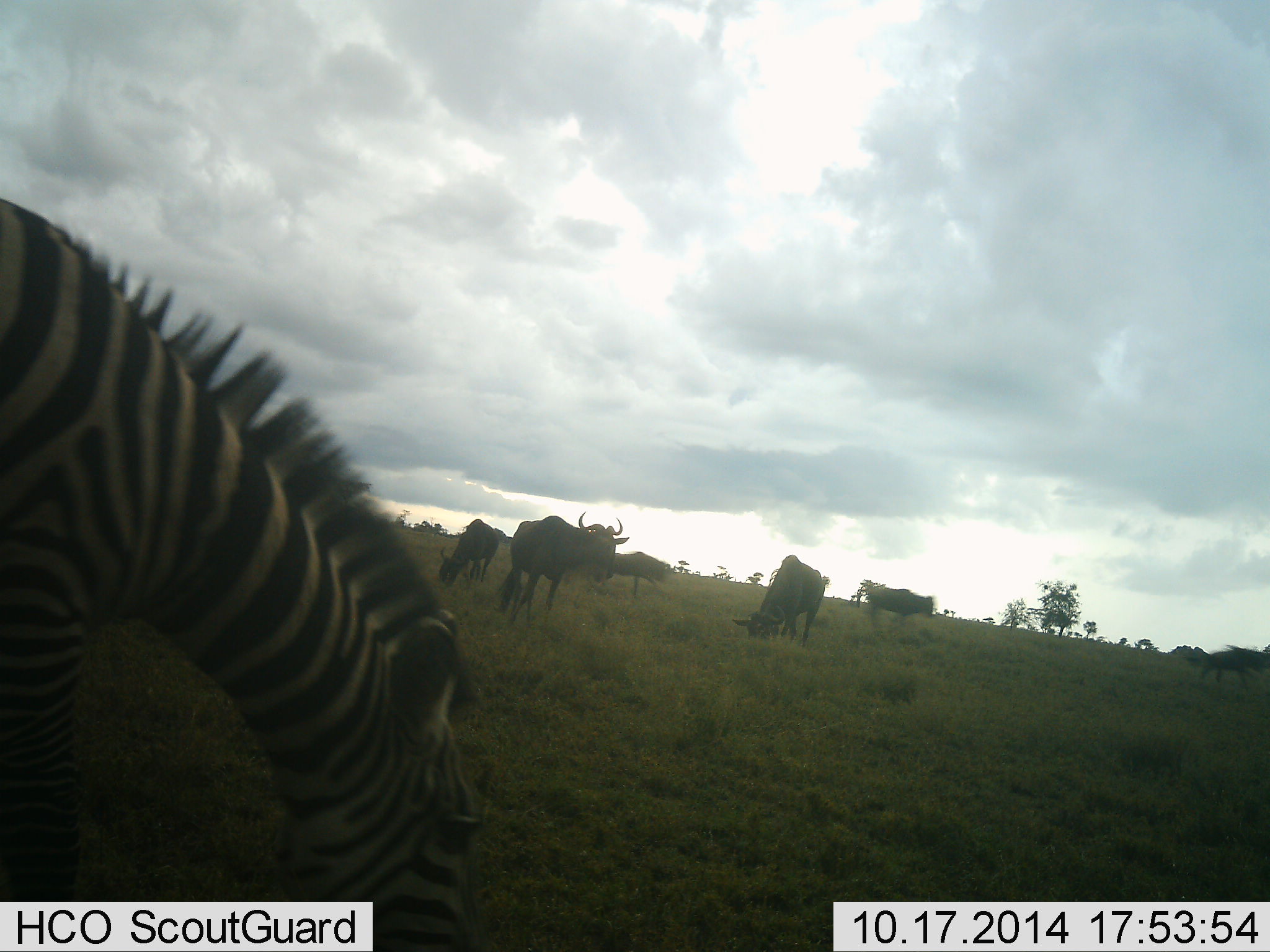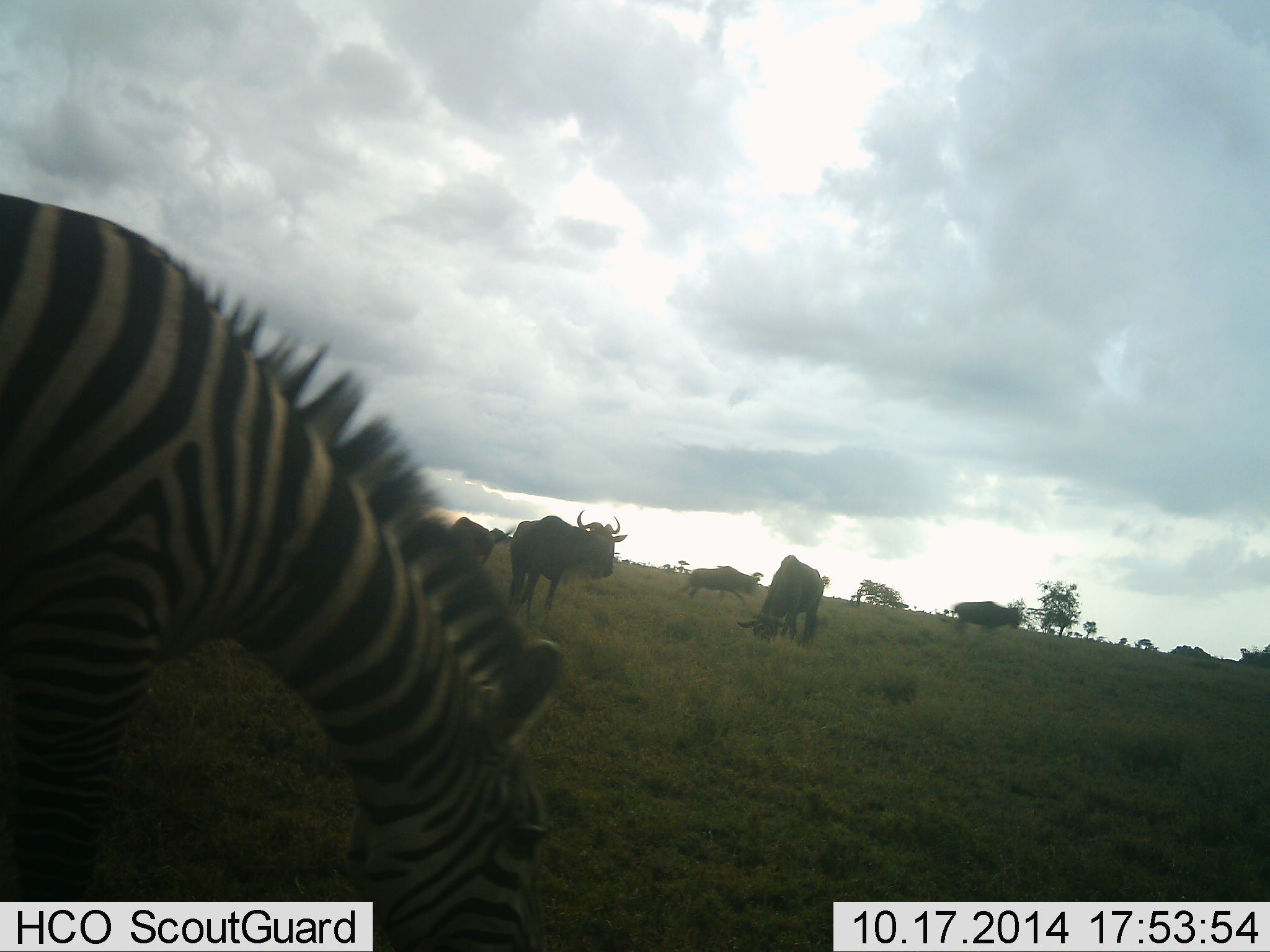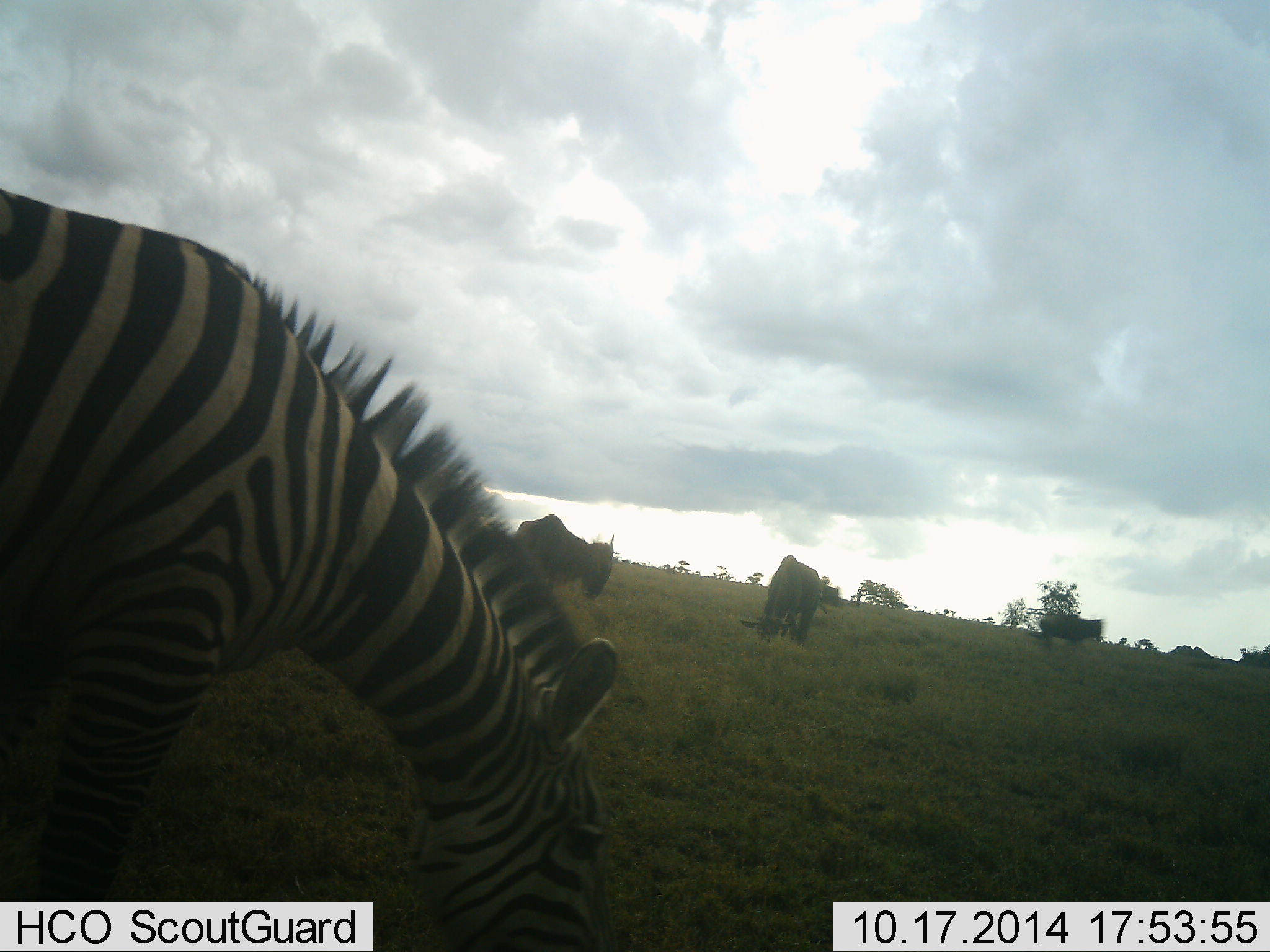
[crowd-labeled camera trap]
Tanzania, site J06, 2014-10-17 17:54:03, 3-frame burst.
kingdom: Animalia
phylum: Chordata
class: Mammalia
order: Artiodactyla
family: Bovidae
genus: Connochaetes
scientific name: Connochaetes taurinus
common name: blue wildebeest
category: wildebeest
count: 6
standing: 70%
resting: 0%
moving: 50%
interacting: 0%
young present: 0%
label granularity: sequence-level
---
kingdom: Animalia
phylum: Chordata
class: Mammalia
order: Perissodactyla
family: Equidae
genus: Equus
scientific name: Equus quagga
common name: plains zebra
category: zebra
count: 1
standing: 10%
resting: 0%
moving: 0%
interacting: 0%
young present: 0%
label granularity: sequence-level